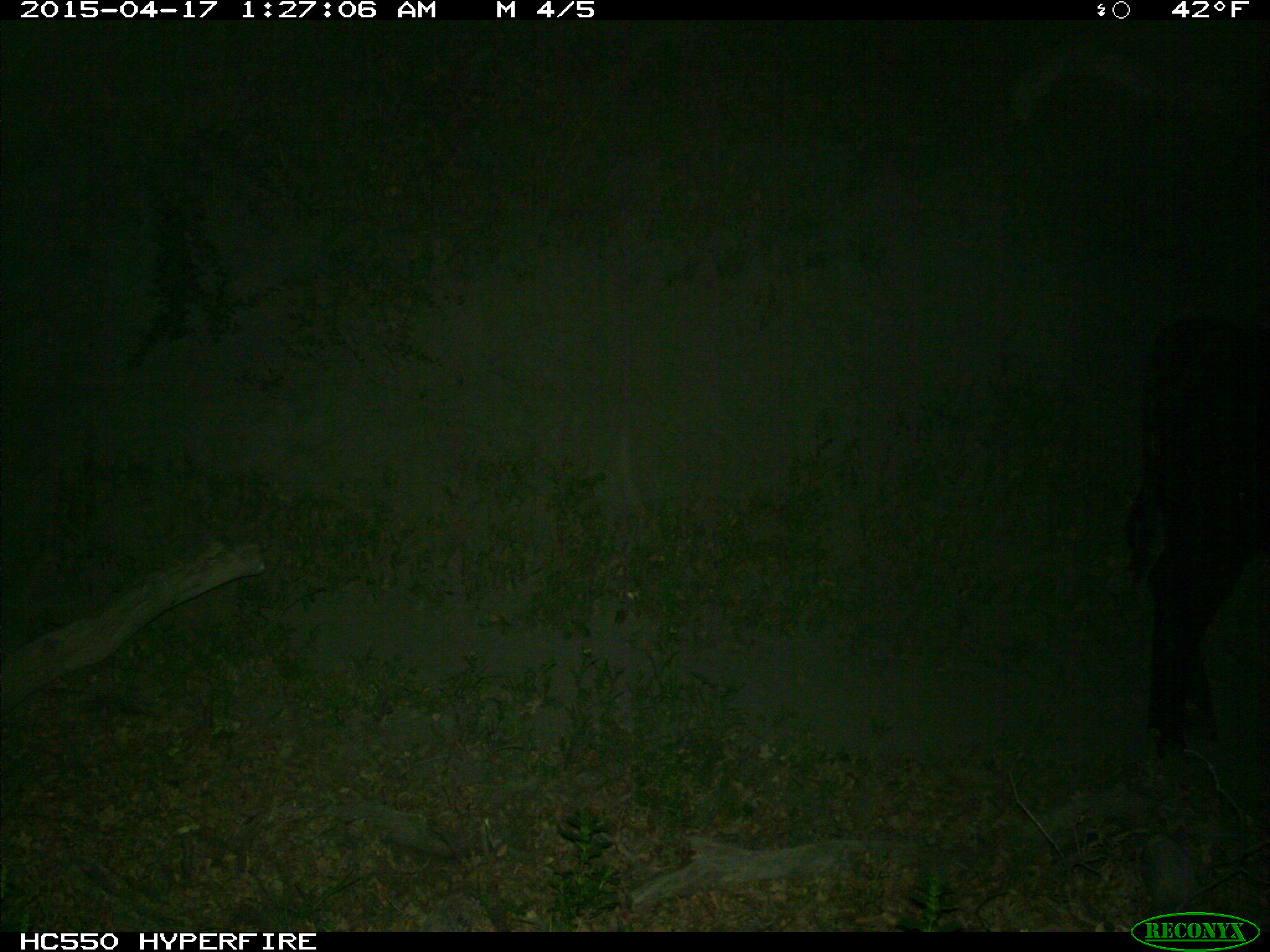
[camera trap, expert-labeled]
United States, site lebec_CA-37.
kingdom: Animalia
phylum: Chordata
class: Mammalia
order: Artiodactyla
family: Bovidae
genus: Bos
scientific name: Bos taurus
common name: domestic cow